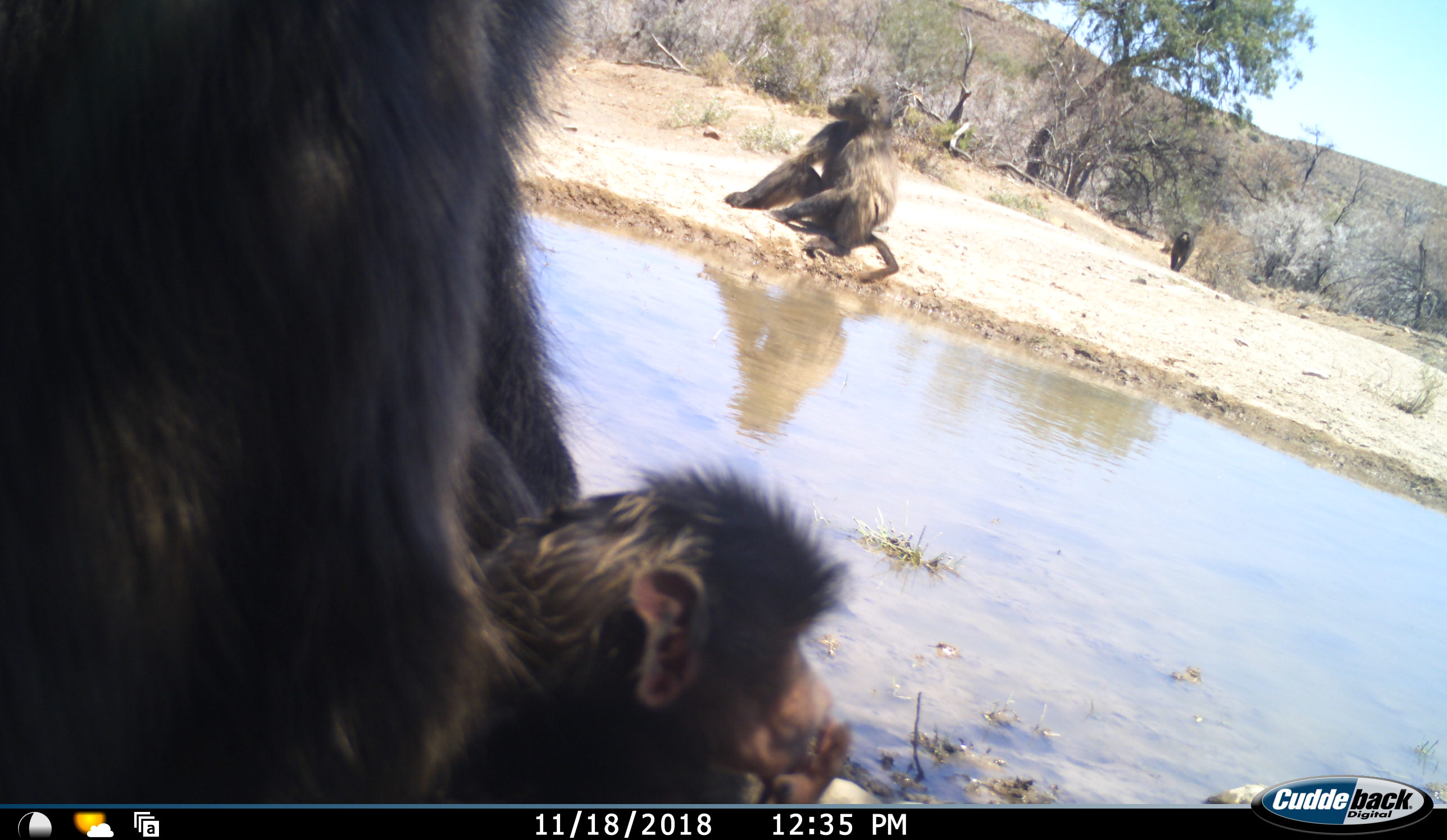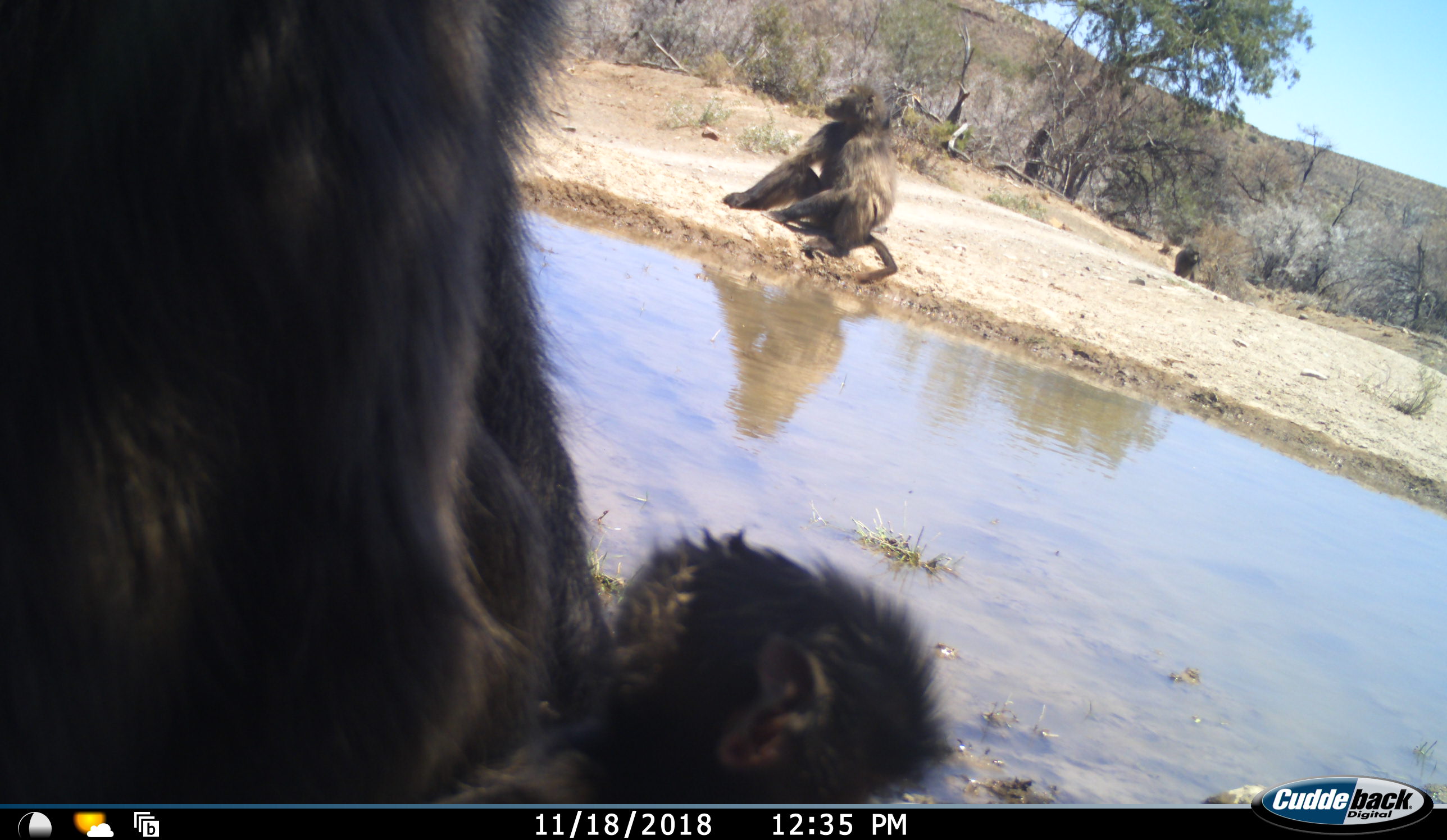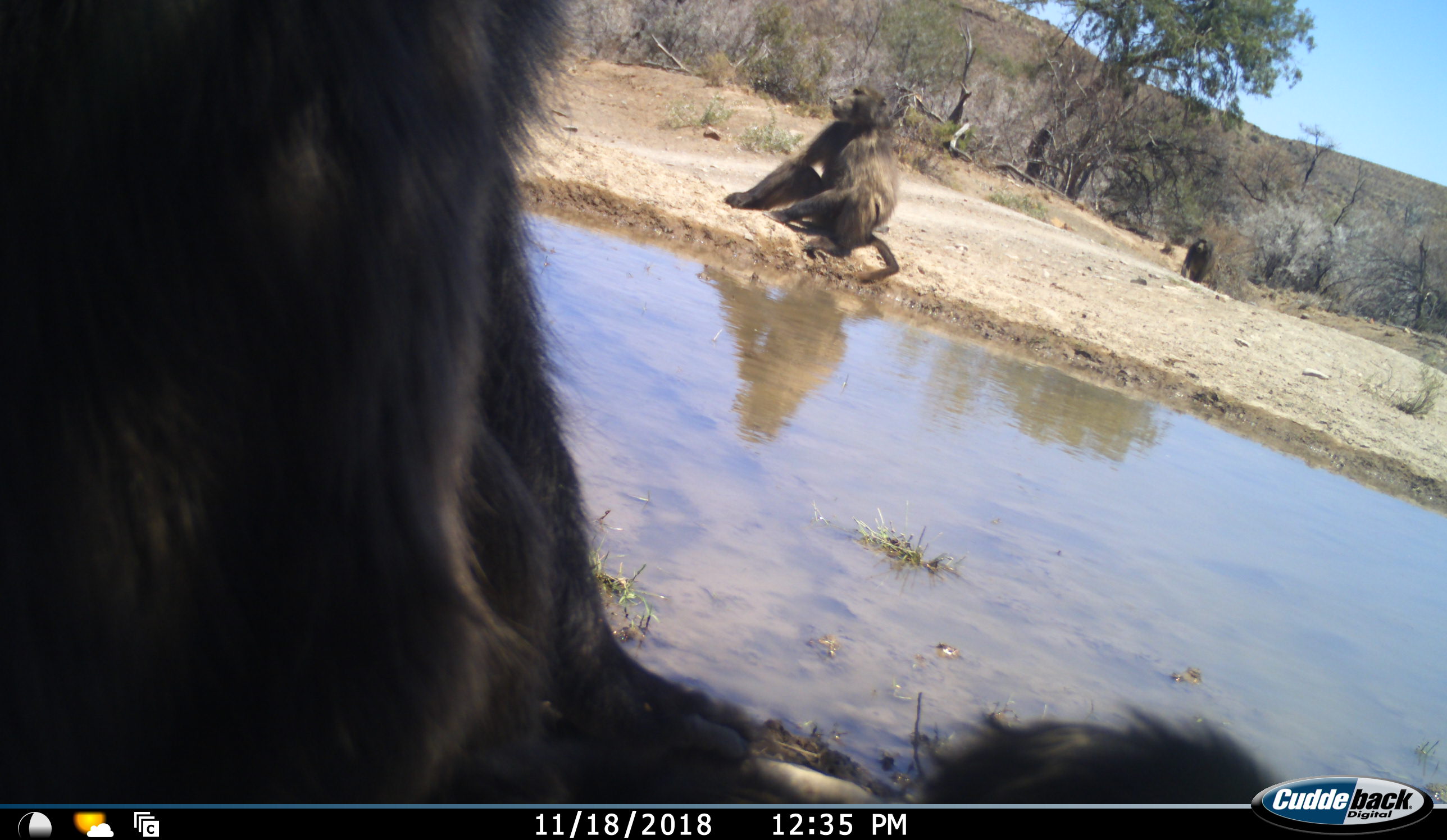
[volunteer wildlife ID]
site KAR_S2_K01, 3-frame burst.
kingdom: Animalia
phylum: Chordata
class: Mammalia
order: Primates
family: Cercopithecidae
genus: Papio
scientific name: Papio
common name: baboon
Baboon (Papio), count 4. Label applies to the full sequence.